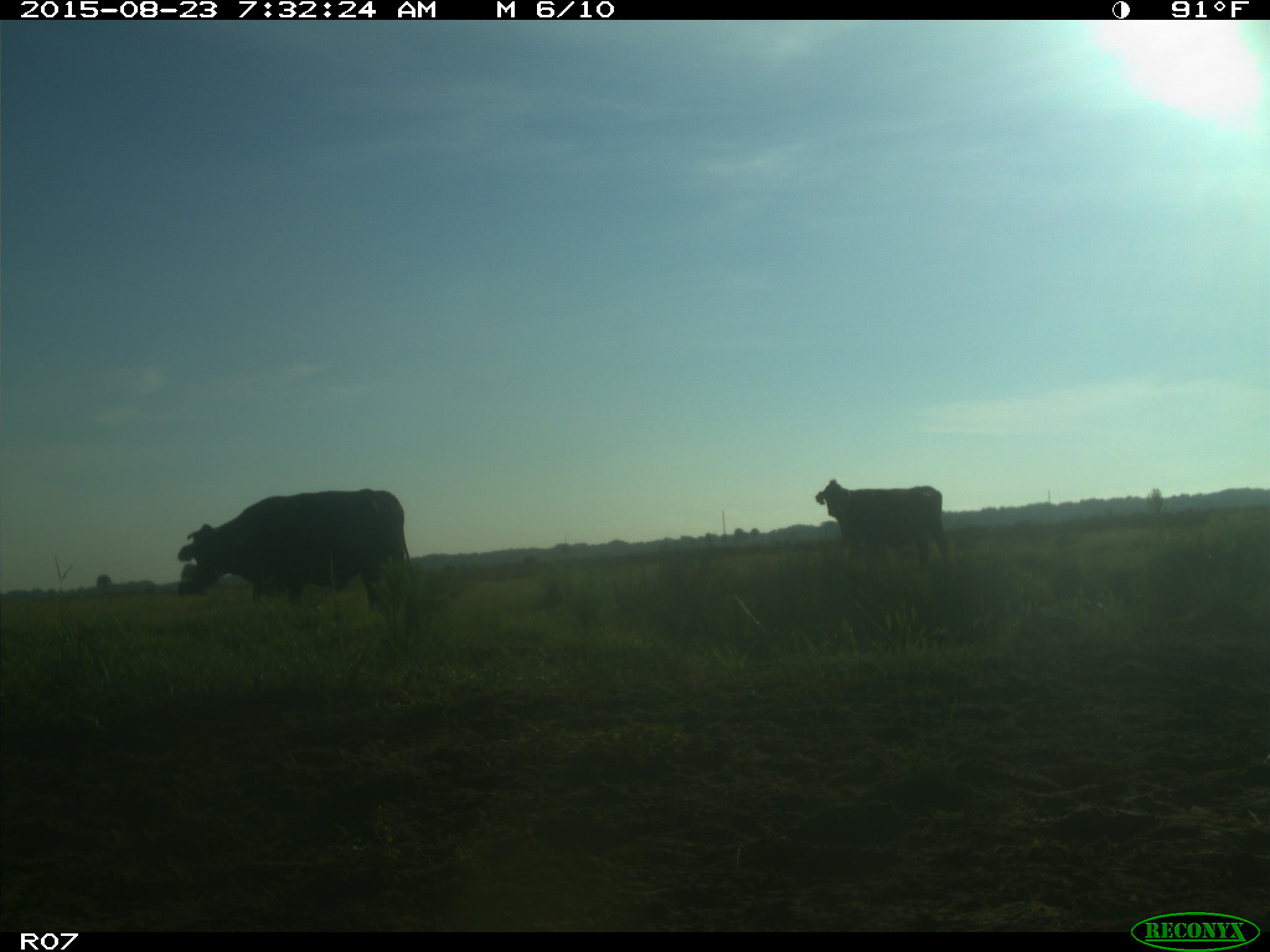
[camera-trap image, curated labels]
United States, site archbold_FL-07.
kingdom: Animalia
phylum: Chordata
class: Mammalia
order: Artiodactyla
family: Bovidae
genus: Bos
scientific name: Bos taurus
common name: domestic cow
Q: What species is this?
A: Bos taurus (domestic cow).